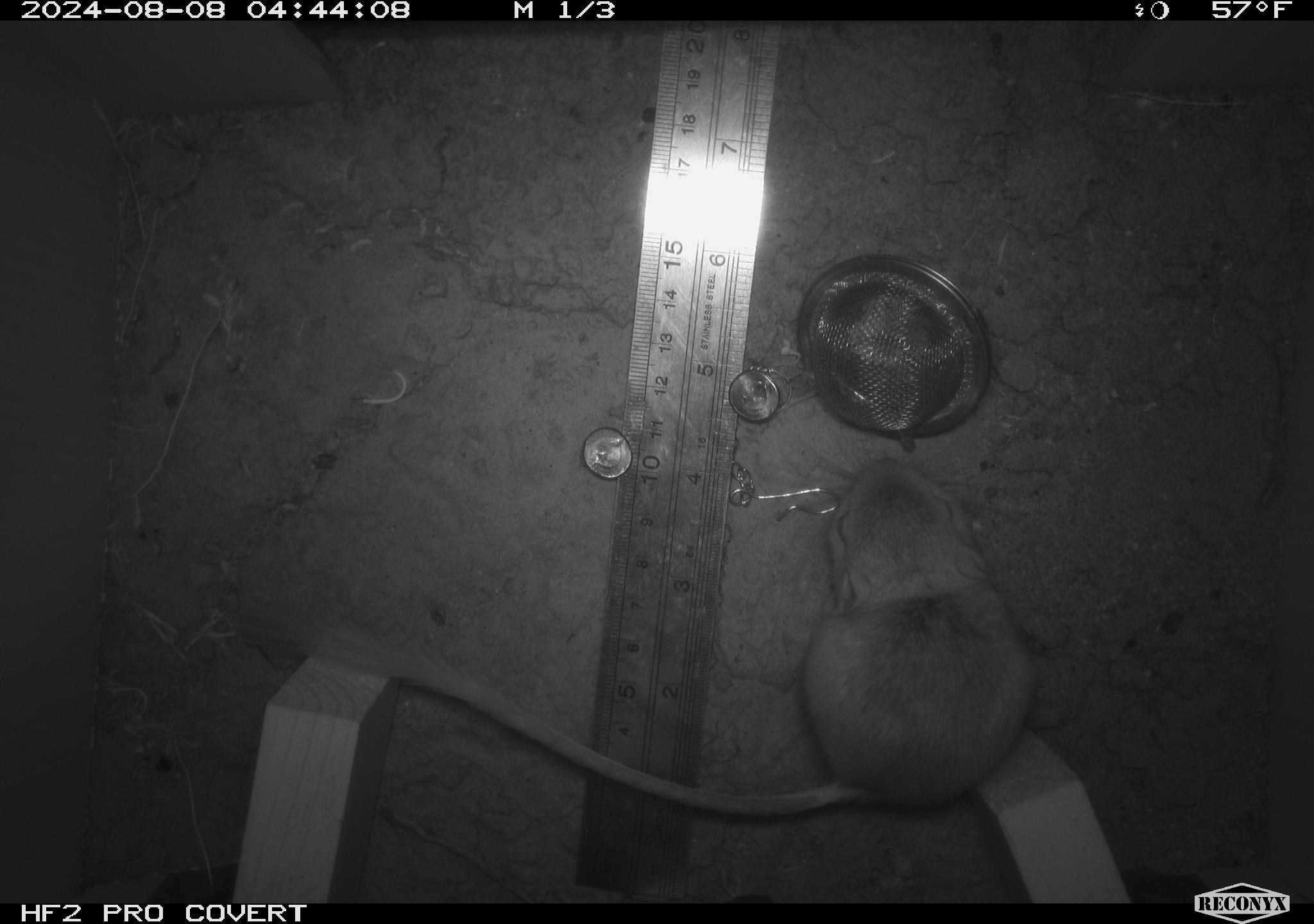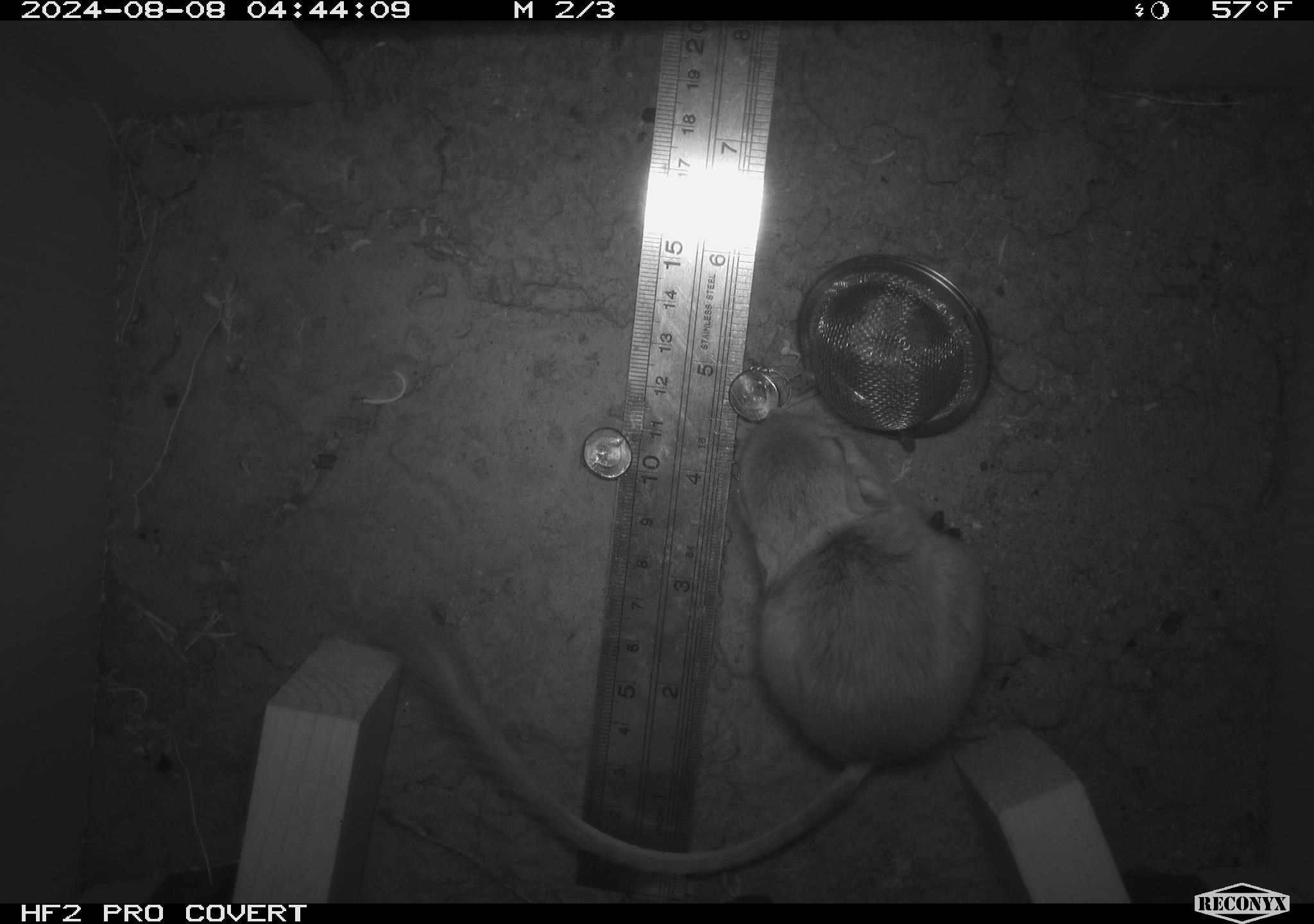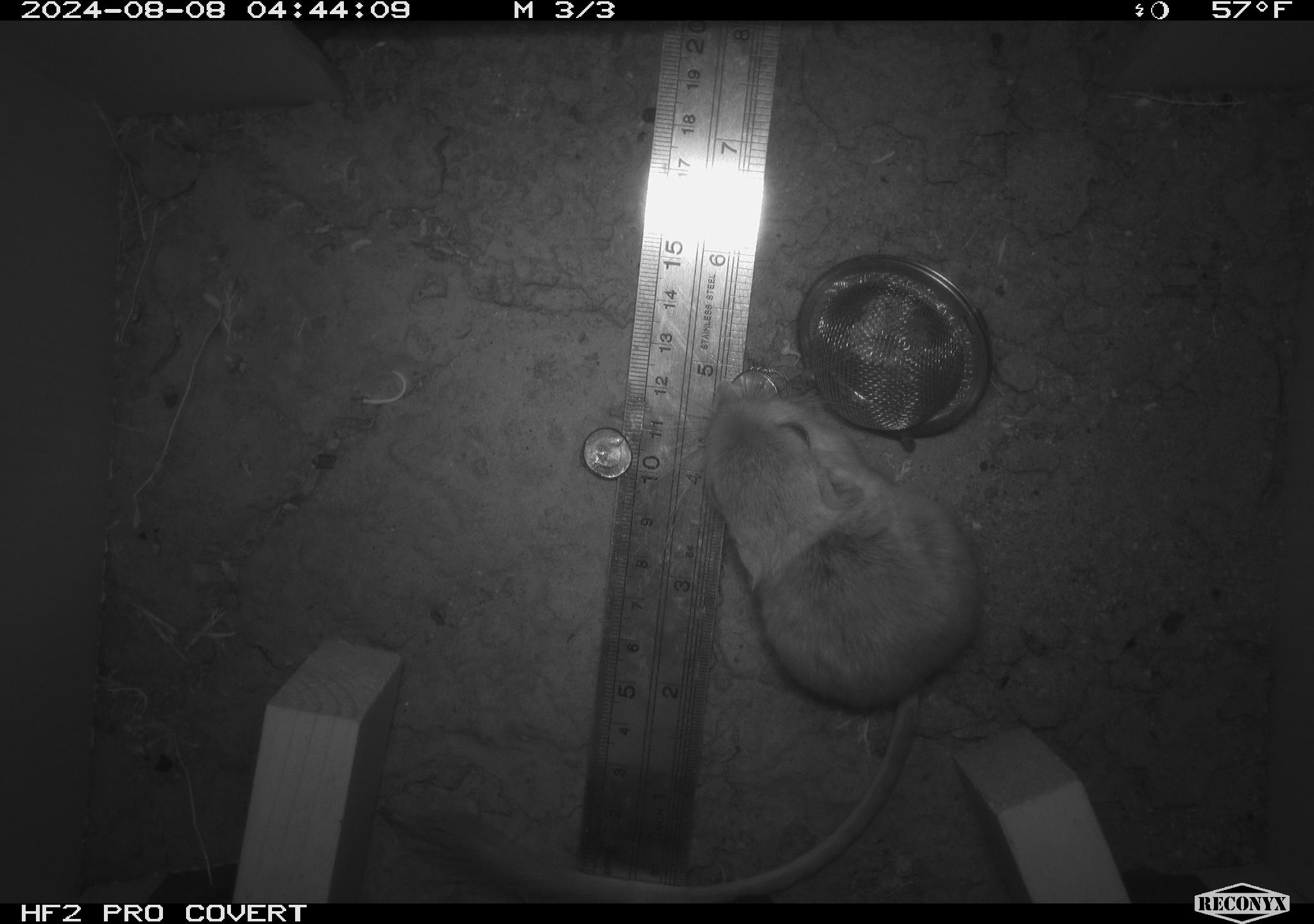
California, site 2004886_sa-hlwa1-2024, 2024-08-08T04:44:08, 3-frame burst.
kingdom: Animalia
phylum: Chordata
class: Mammalia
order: Rodentia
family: Heteromyidae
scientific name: Heteromyidae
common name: kangaroo rats and pocket mice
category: heteromyidae family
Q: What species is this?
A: Heteromyidae family (kangaroo rats and pocket mice) (Heteromyidae).